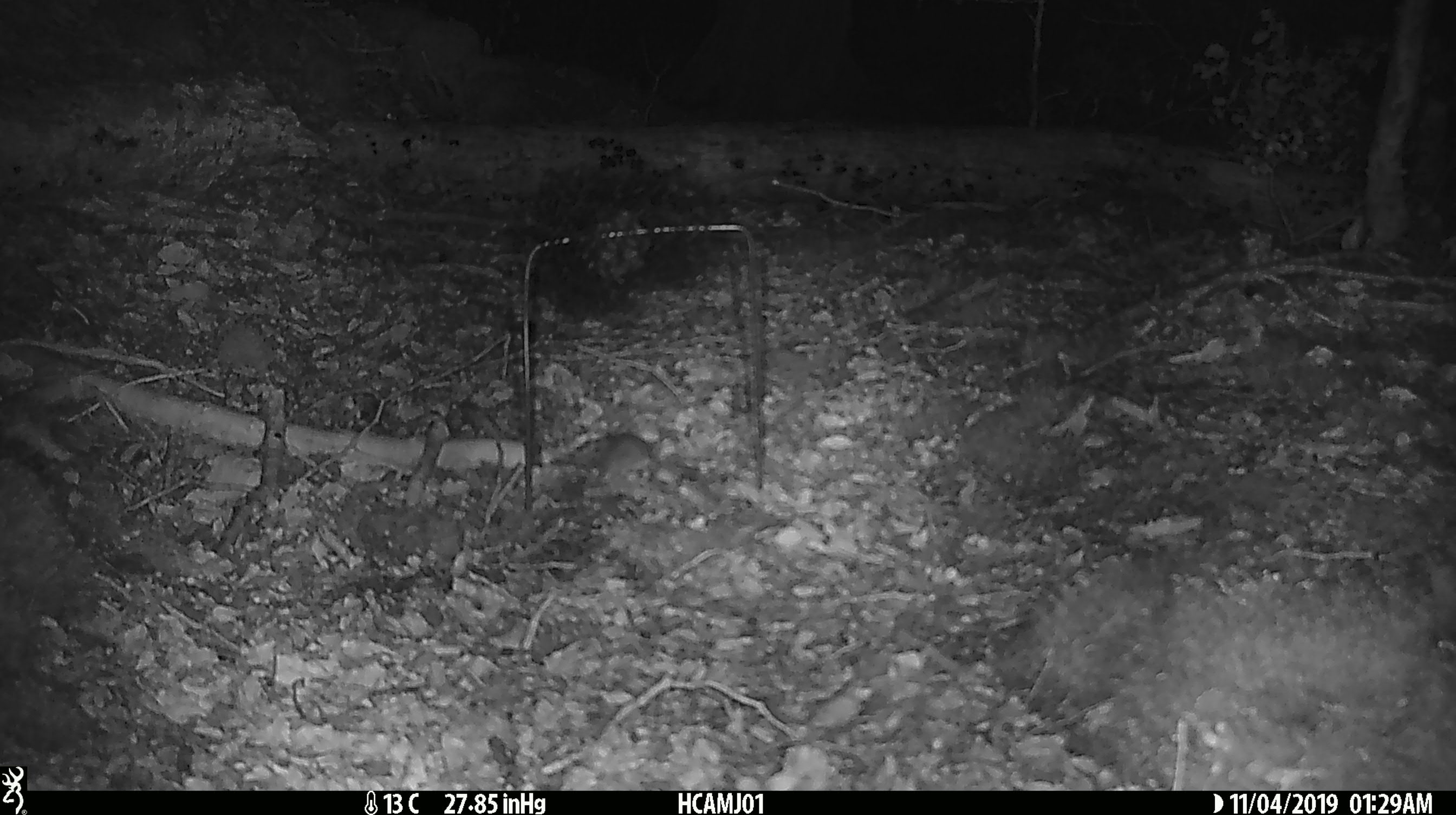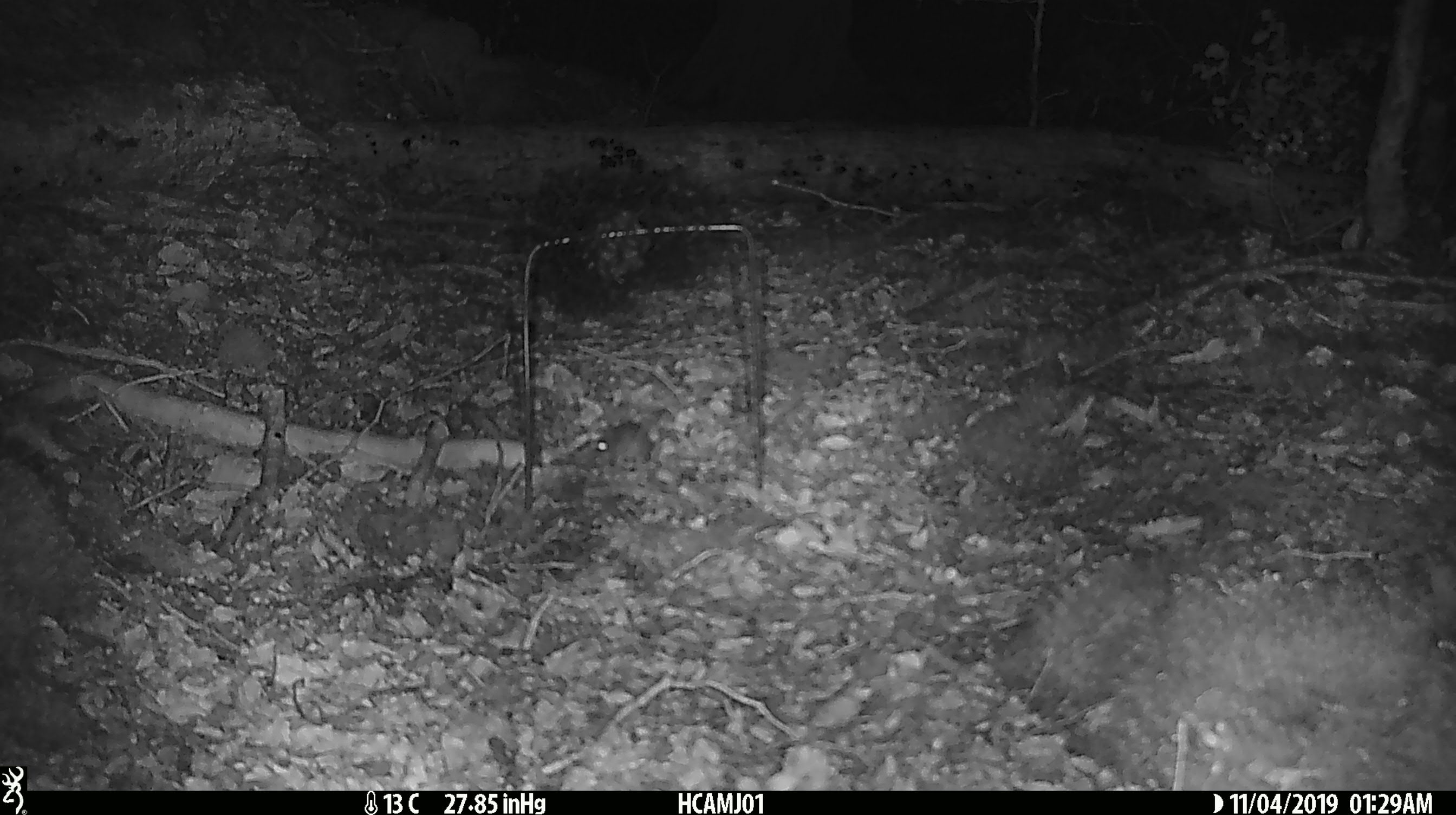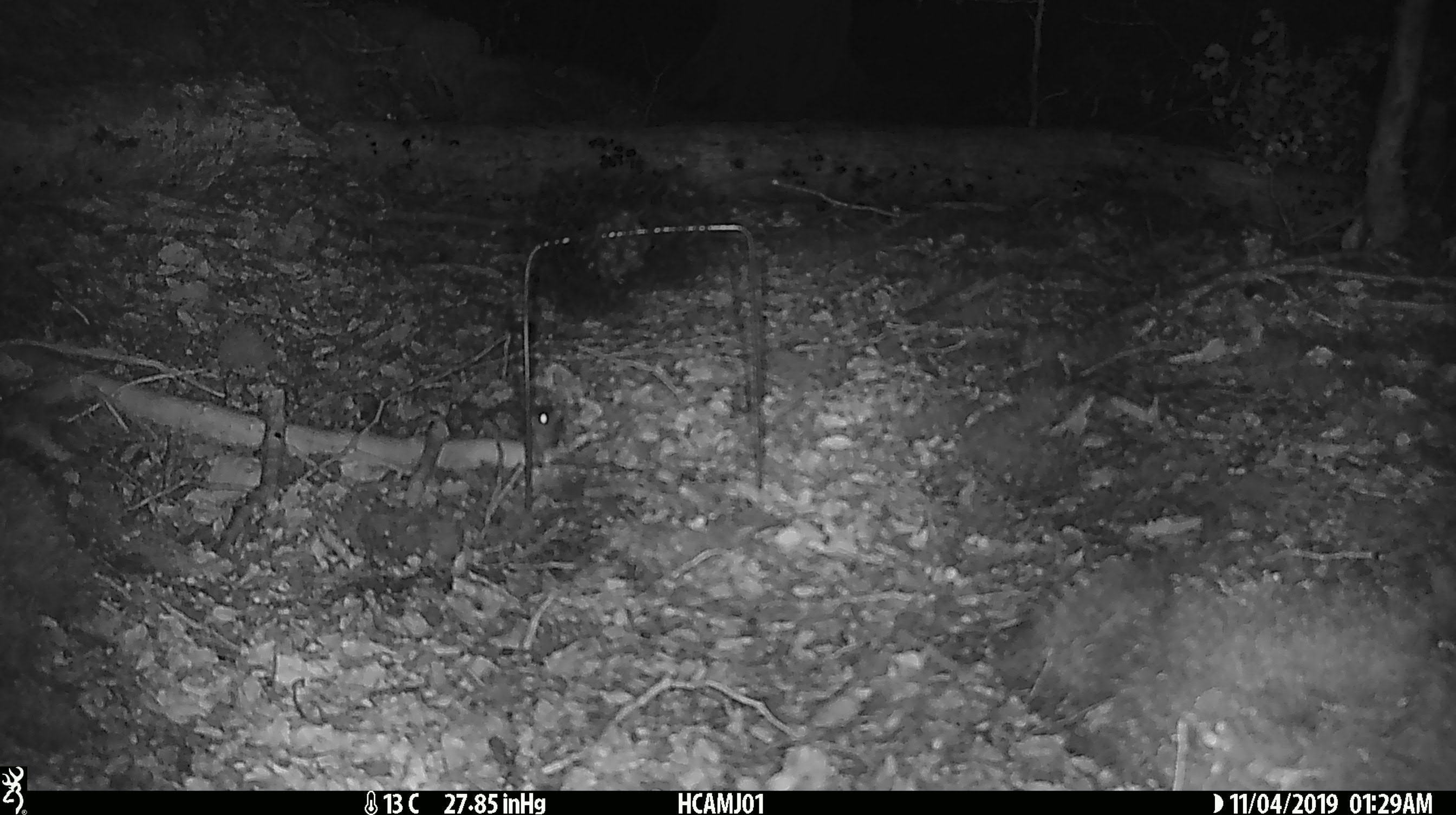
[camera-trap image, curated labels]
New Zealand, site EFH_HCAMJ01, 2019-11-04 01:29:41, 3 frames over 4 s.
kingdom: Animalia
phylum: Chordata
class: Mammalia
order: Rodentia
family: Muridae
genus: Mus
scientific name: Mus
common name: mouse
Mouse (Mus).